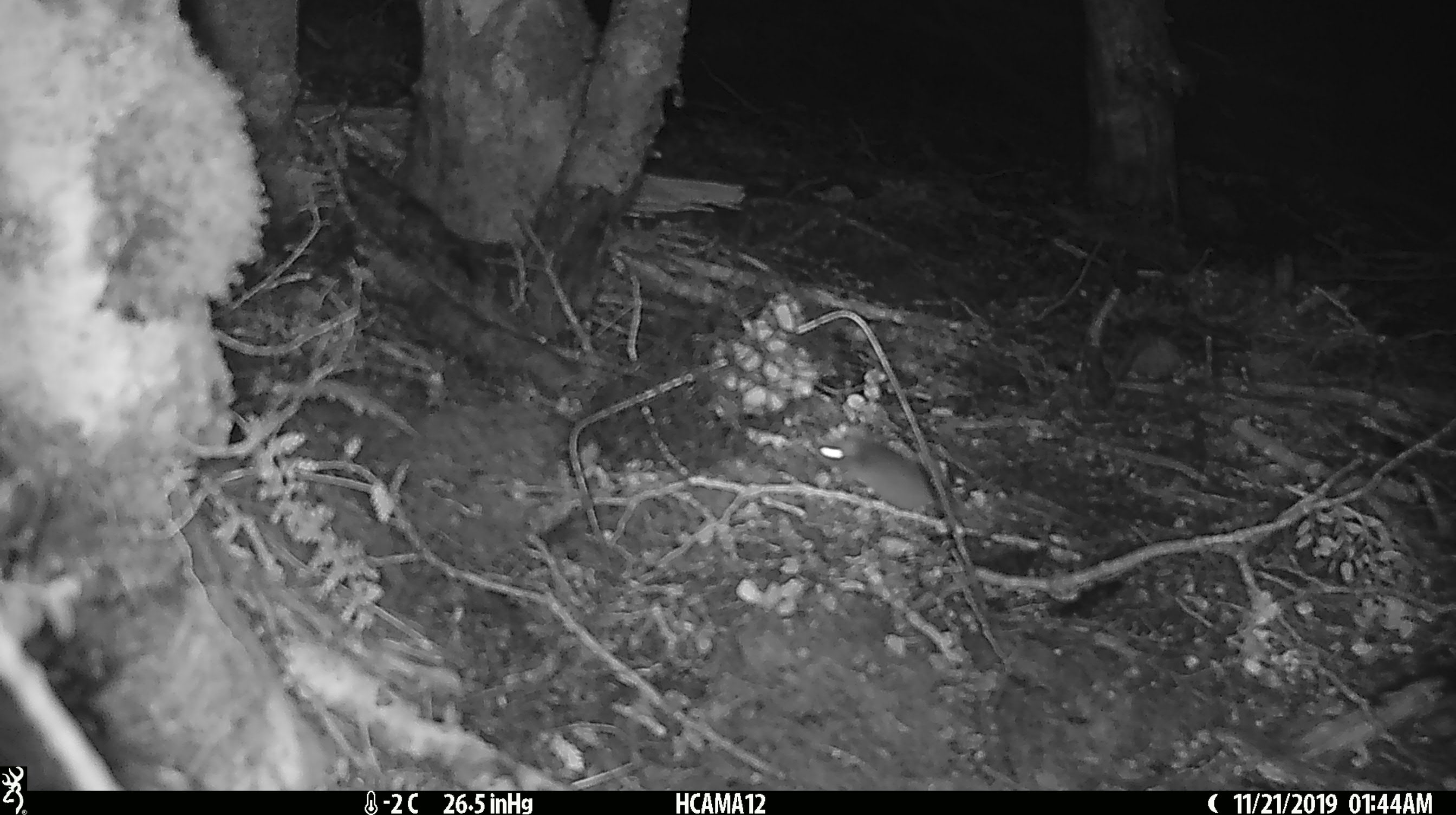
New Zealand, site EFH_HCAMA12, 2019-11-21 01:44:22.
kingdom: Animalia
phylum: Chordata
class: Mammalia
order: Rodentia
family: Muridae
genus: Mus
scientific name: Mus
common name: mouse